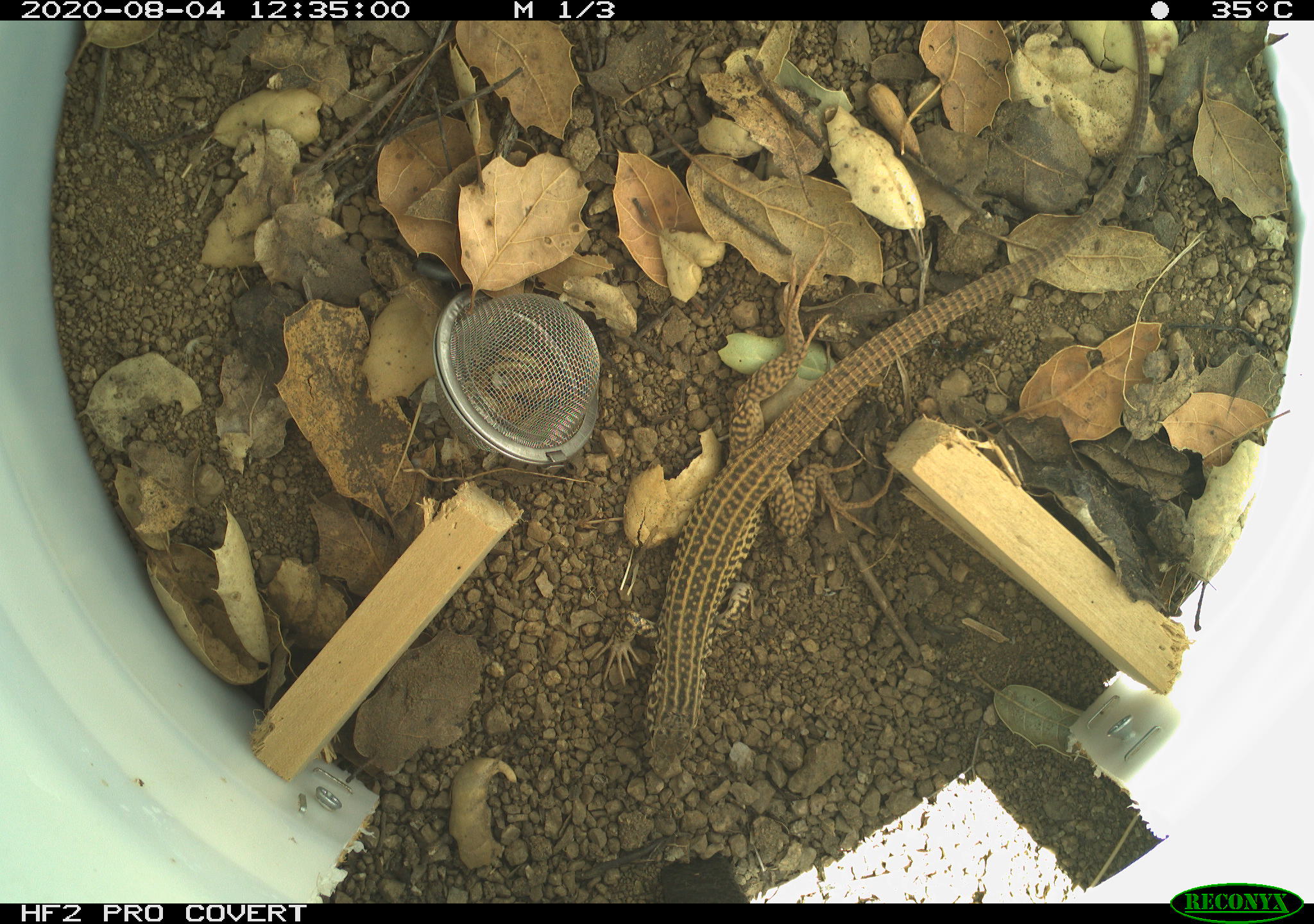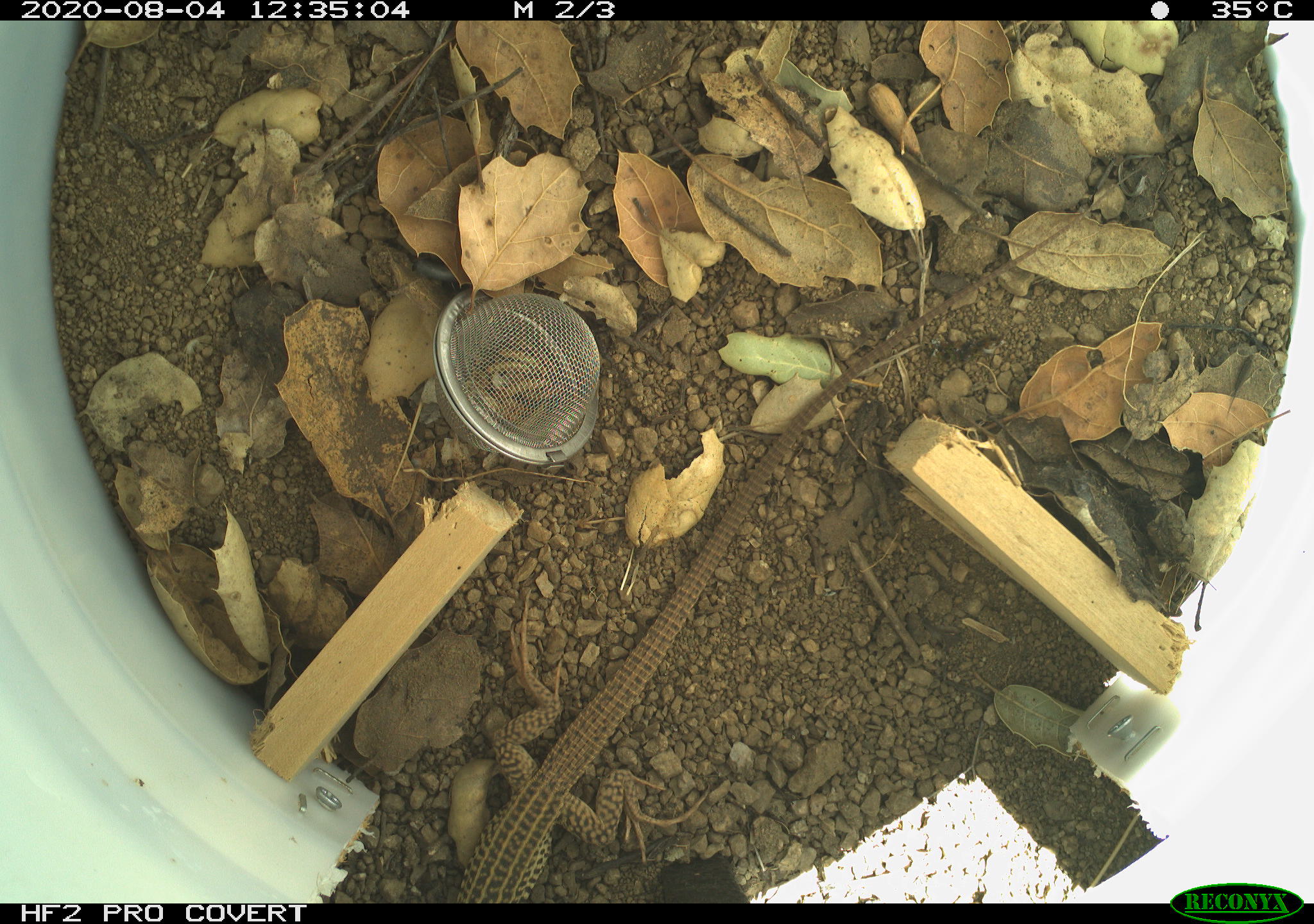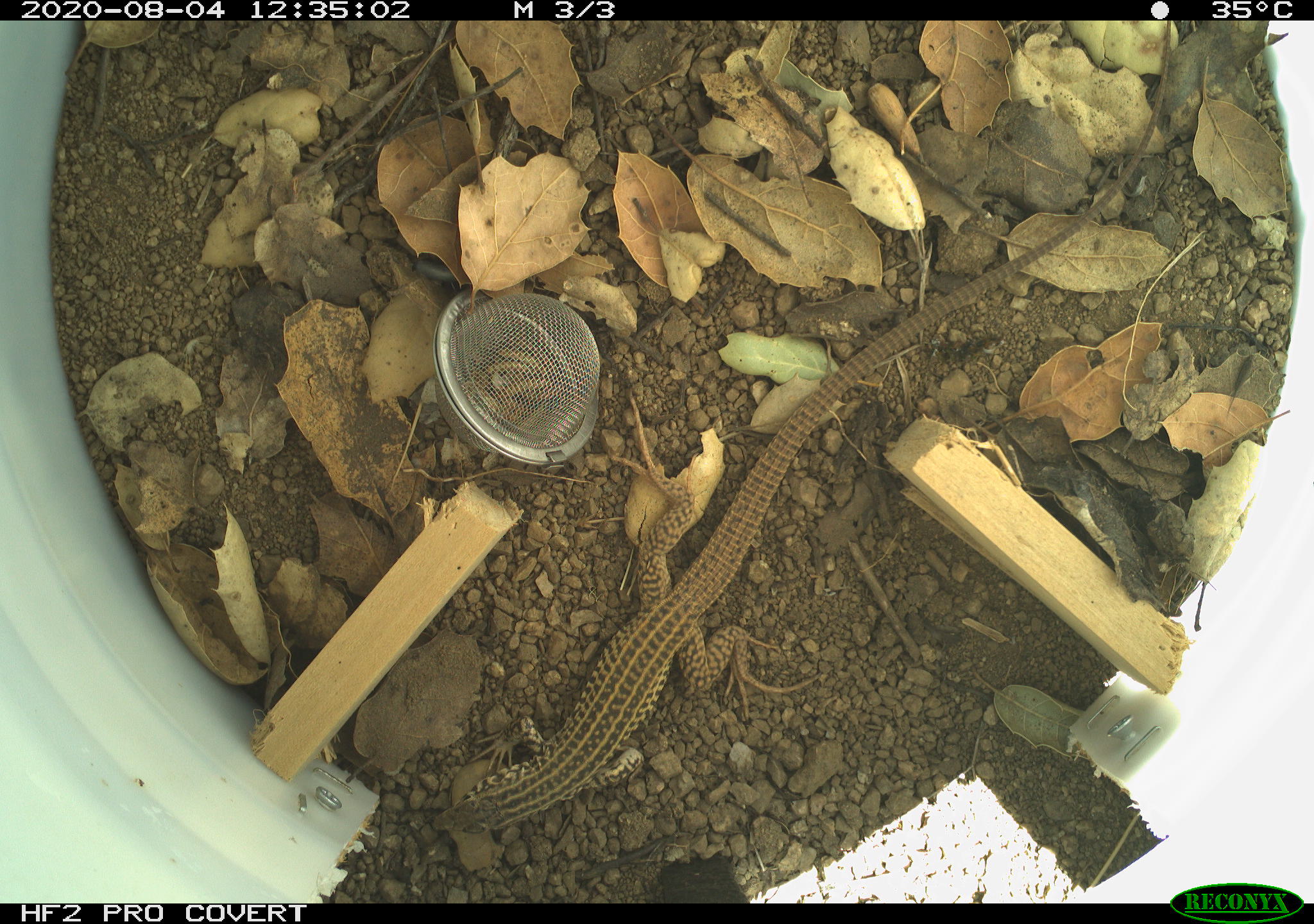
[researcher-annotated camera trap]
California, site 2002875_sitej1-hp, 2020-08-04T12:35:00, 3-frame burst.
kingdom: Animalia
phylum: Chordata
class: Reptilia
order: Squamata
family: Teiidae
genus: Aspidoscelis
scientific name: Aspidoscelis tigris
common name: western whiptail